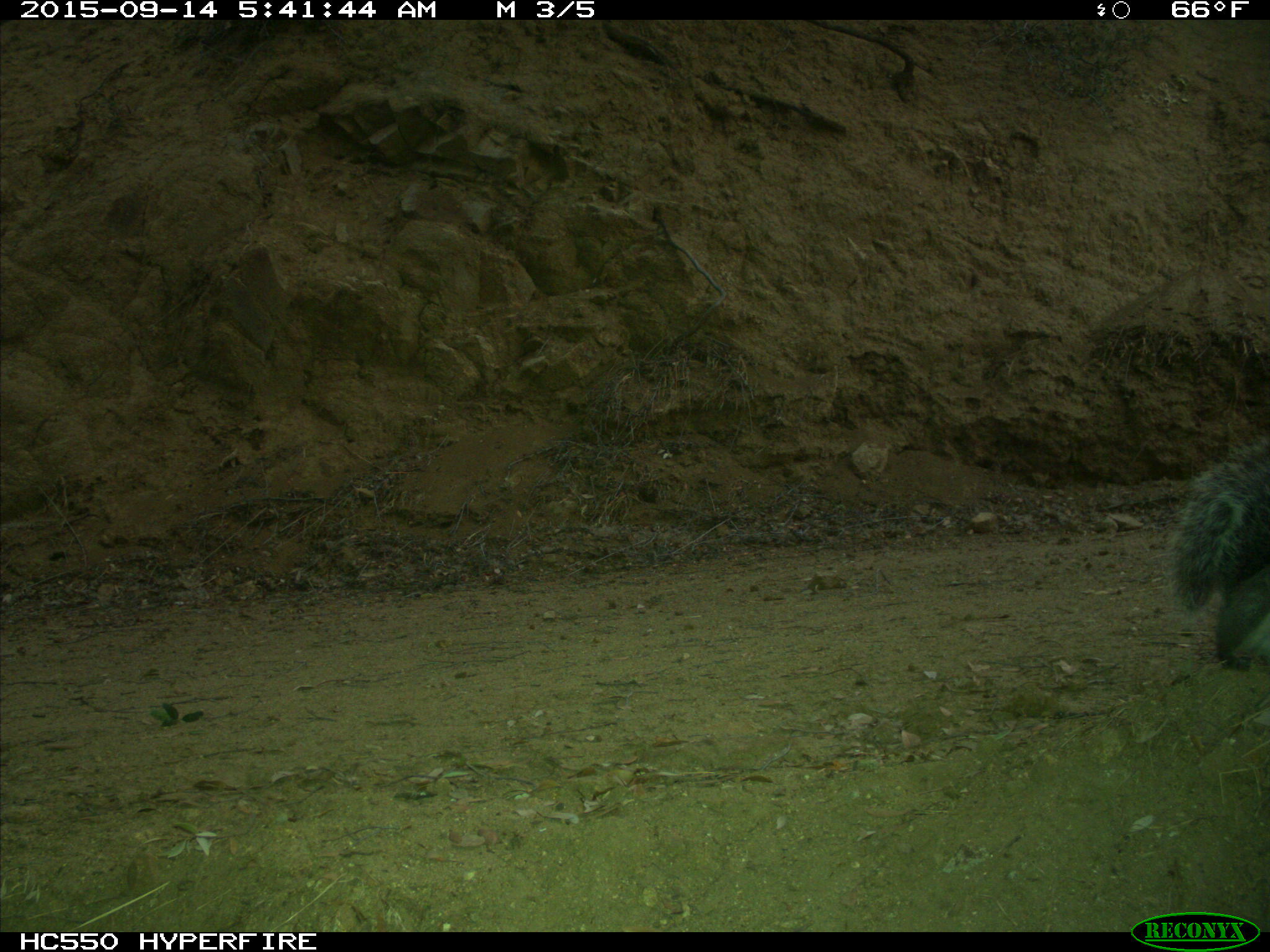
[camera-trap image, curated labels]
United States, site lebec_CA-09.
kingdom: Animalia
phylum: Chordata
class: Mammalia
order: Rodentia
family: Sciuridae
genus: Sciurus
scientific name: Sciurus carolinensis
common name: eastern gray squirrel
Sciurus carolinensis (eastern gray squirrel).